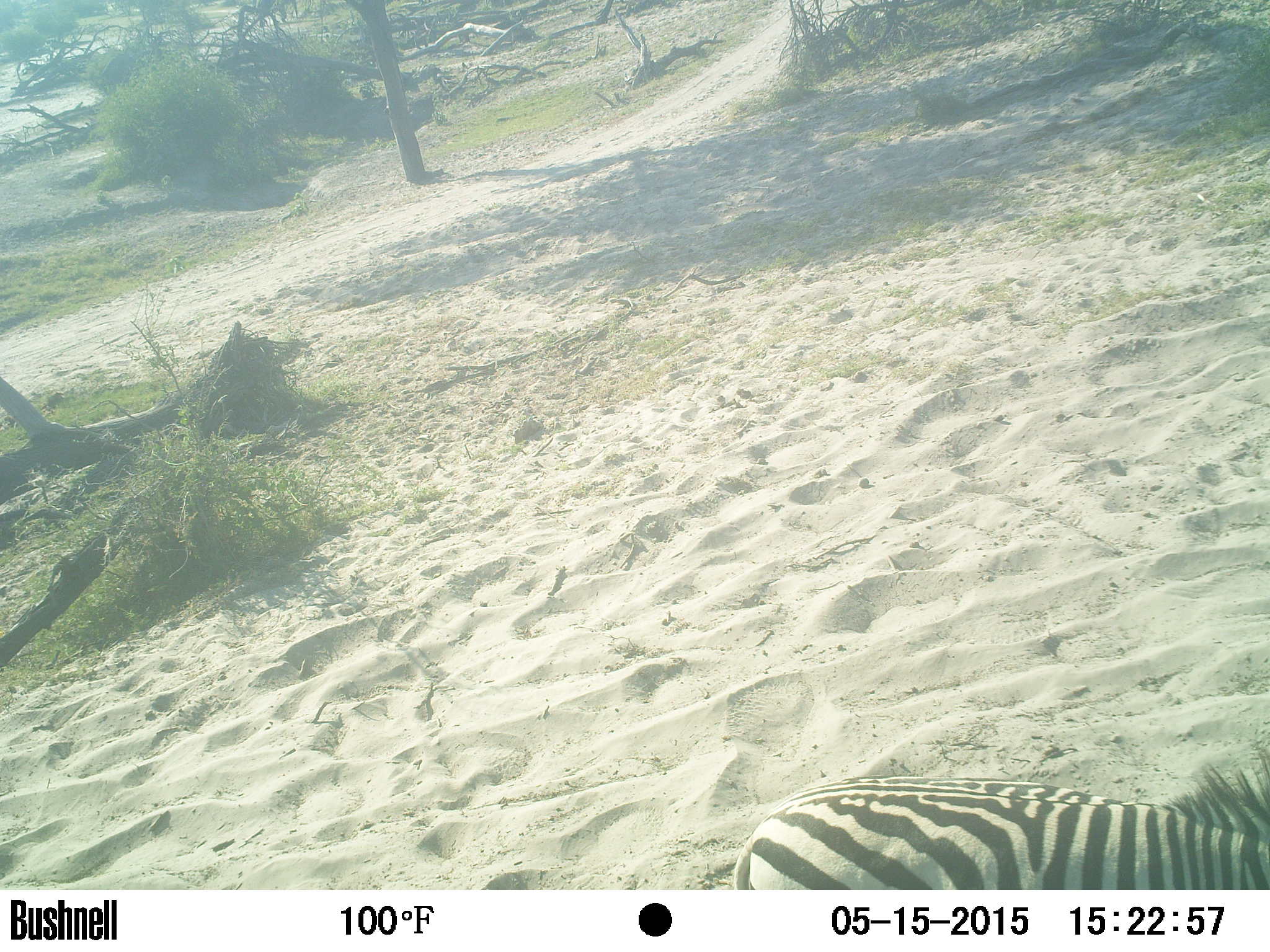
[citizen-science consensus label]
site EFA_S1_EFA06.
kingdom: Animalia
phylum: Chordata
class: Mammalia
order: Perissodactyla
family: Equidae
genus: Equus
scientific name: Equus quagga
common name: plains zebra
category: zebraplains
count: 1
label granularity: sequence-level